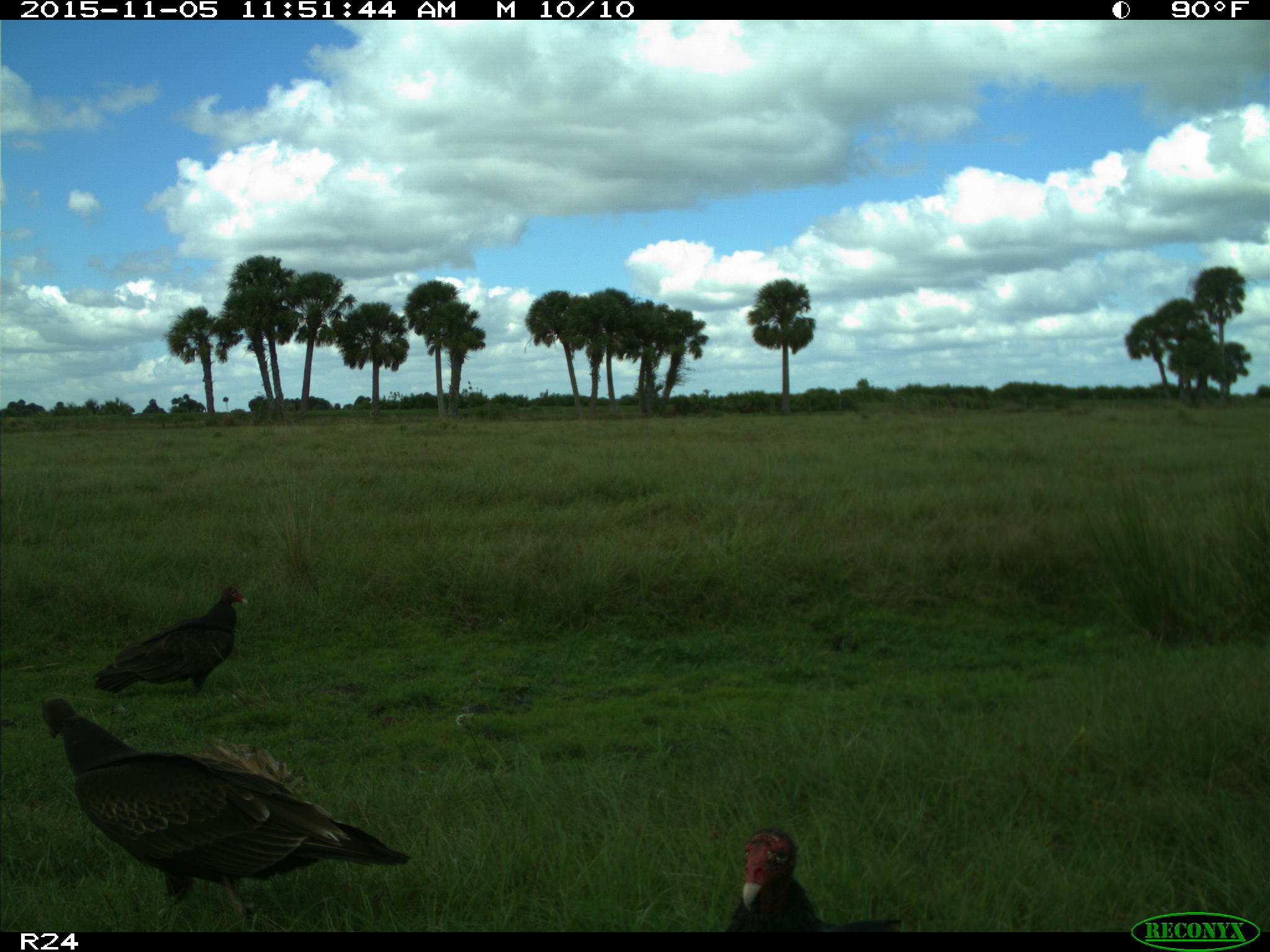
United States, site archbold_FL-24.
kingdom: Animalia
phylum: Chordata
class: Aves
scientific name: Aves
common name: birds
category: unidentified bird